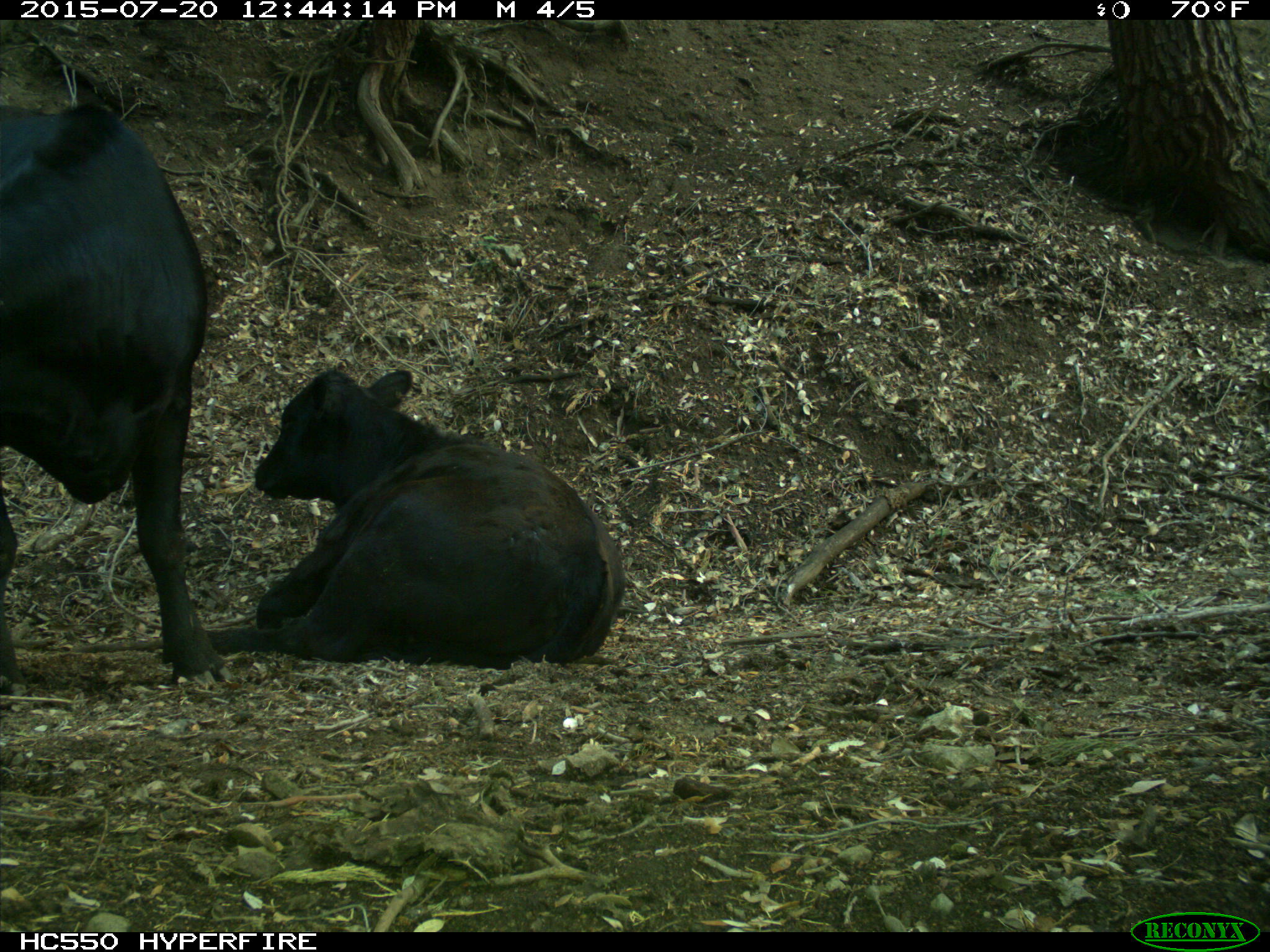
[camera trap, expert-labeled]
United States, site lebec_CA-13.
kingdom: Animalia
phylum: Chordata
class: Mammalia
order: Artiodactyla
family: Bovidae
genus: Bos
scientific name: Bos taurus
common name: domestic cow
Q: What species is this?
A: Bos taurus (domestic cow).